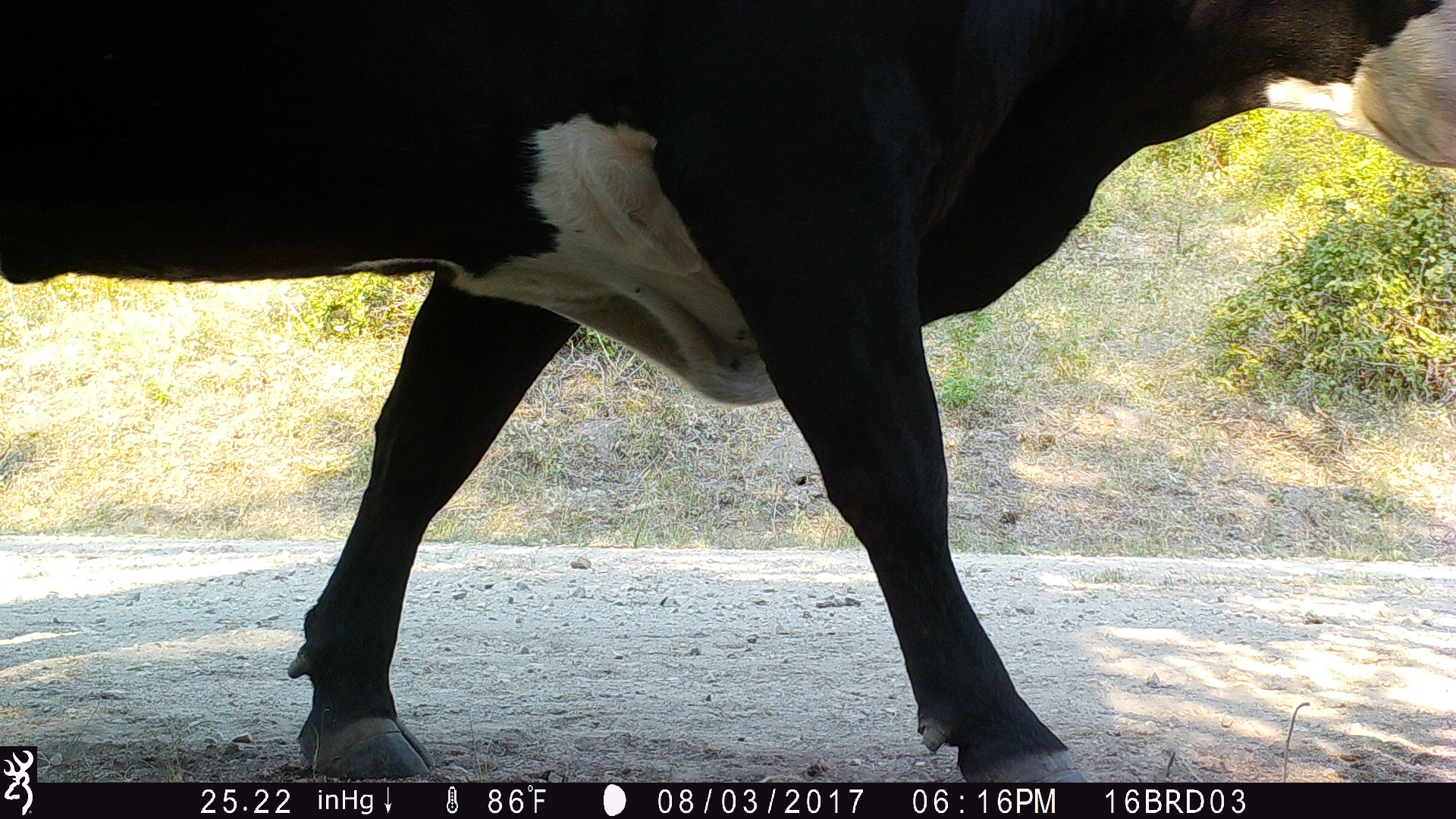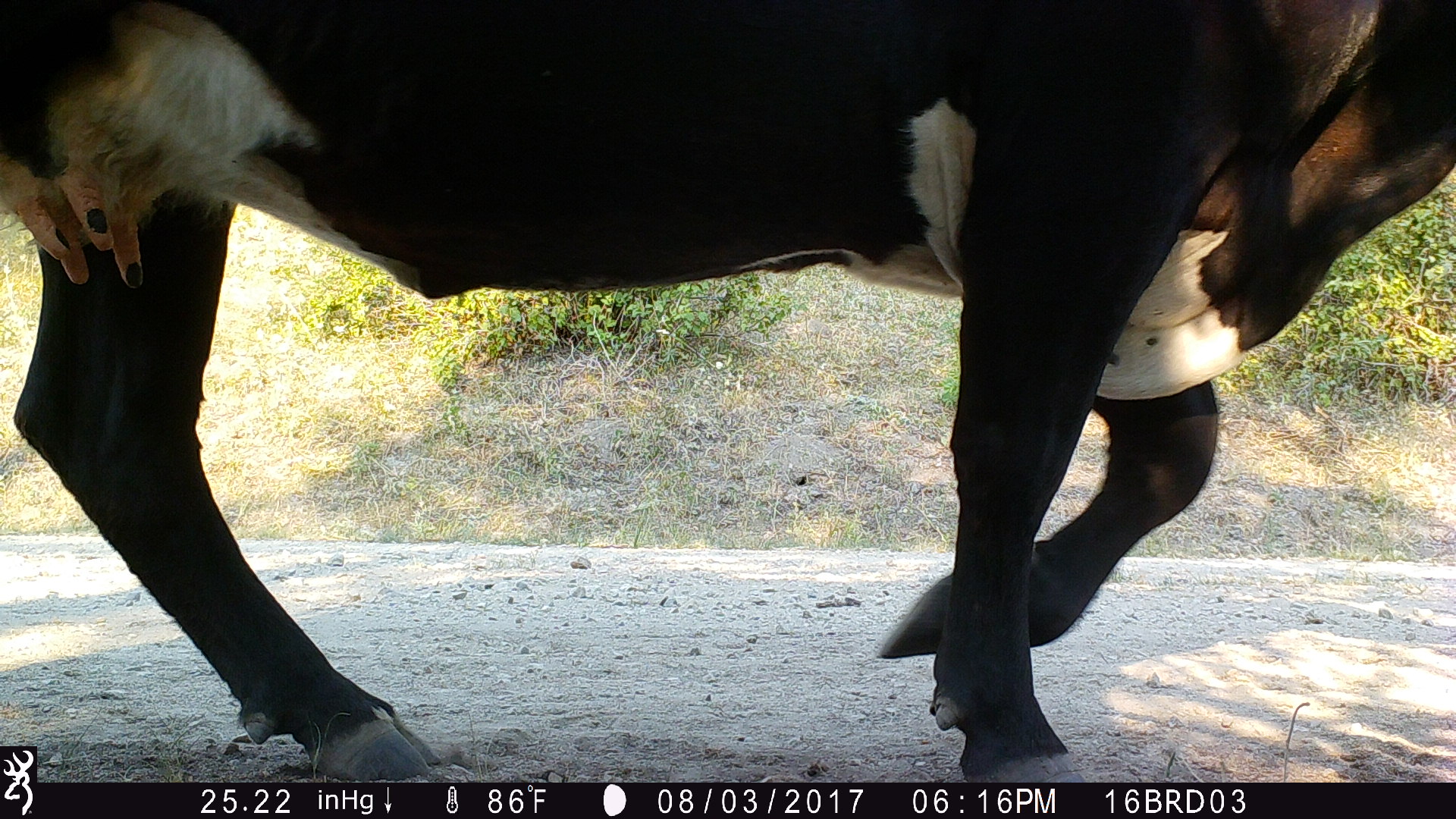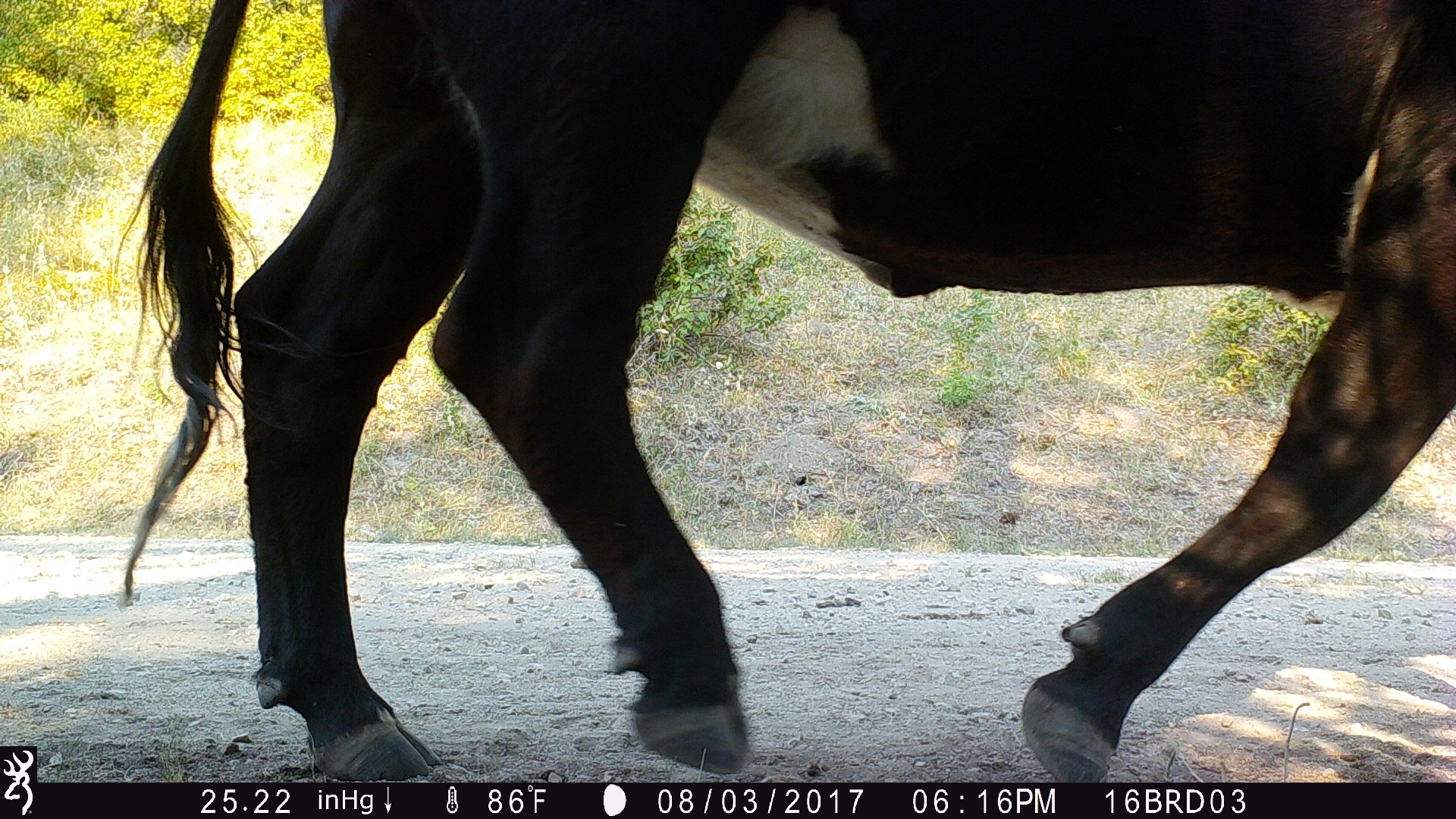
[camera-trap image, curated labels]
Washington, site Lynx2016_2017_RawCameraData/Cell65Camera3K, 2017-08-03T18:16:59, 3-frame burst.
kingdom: Animalia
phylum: Chordata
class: Mammalia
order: Artiodactyla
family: Bovidae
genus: Bos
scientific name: Bos taurus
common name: domestic cattle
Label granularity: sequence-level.